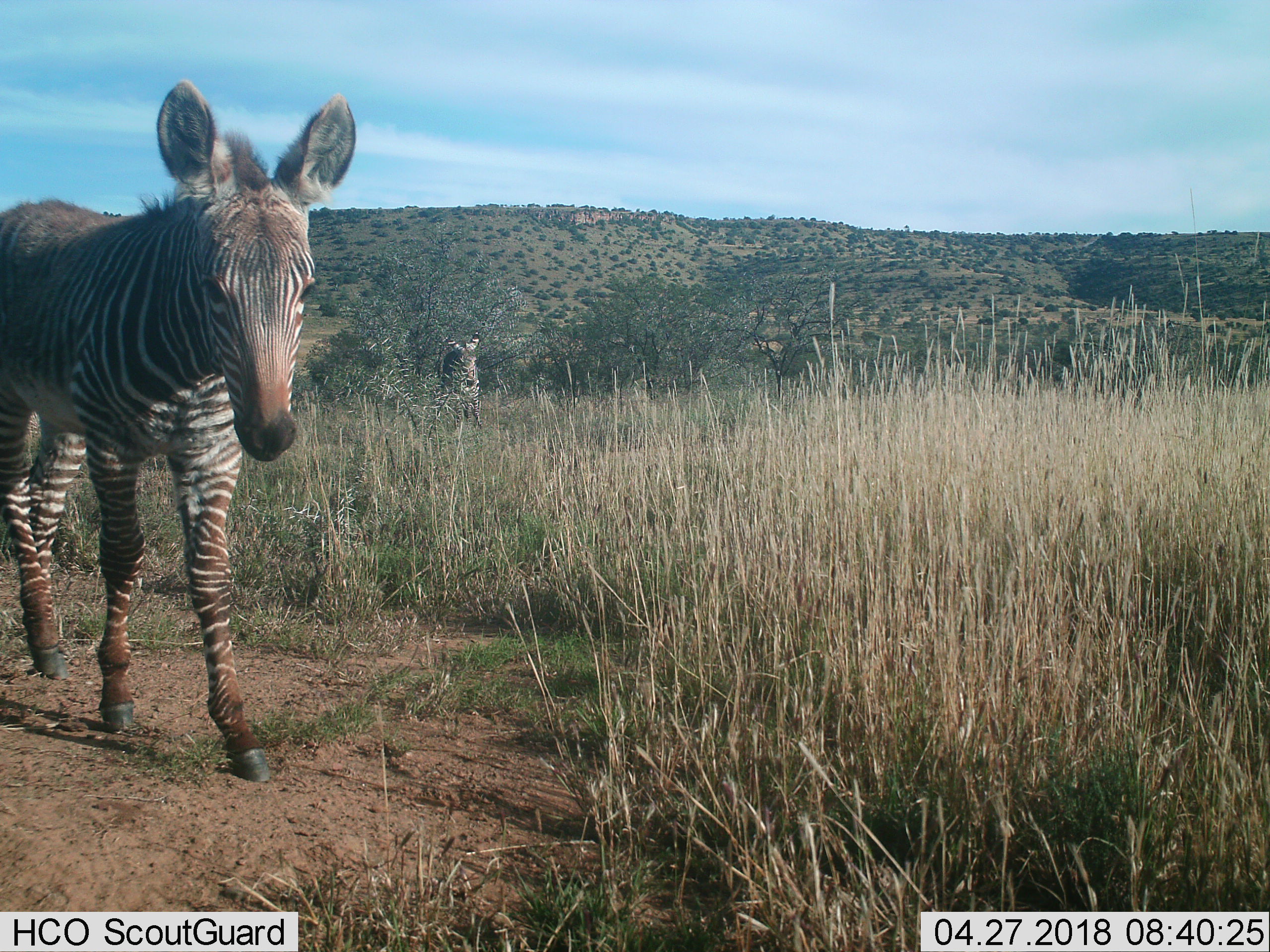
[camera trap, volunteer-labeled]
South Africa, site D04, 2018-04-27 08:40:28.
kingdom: Animalia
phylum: Chordata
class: Mammalia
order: Perissodactyla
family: Equidae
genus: Equus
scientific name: Equus zebra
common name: mountain zebra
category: zebramountain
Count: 2.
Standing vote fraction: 57%.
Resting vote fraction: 0%.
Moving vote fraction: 71%.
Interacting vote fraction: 0%.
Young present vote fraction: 14%.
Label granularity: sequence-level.